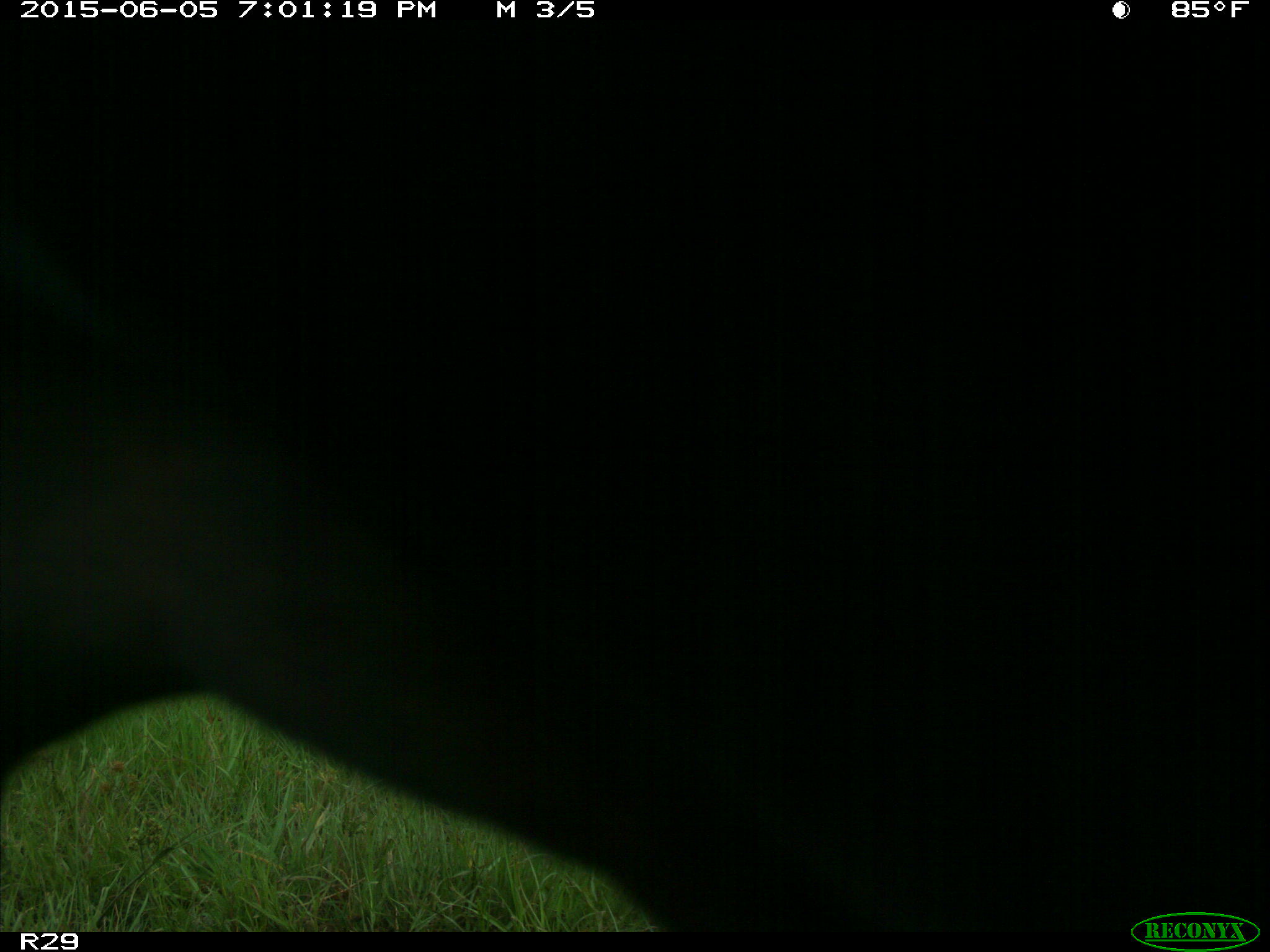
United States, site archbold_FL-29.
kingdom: Animalia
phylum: Chordata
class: Mammalia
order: Artiodactyla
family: Bovidae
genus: Bos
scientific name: Bos taurus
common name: domestic cow